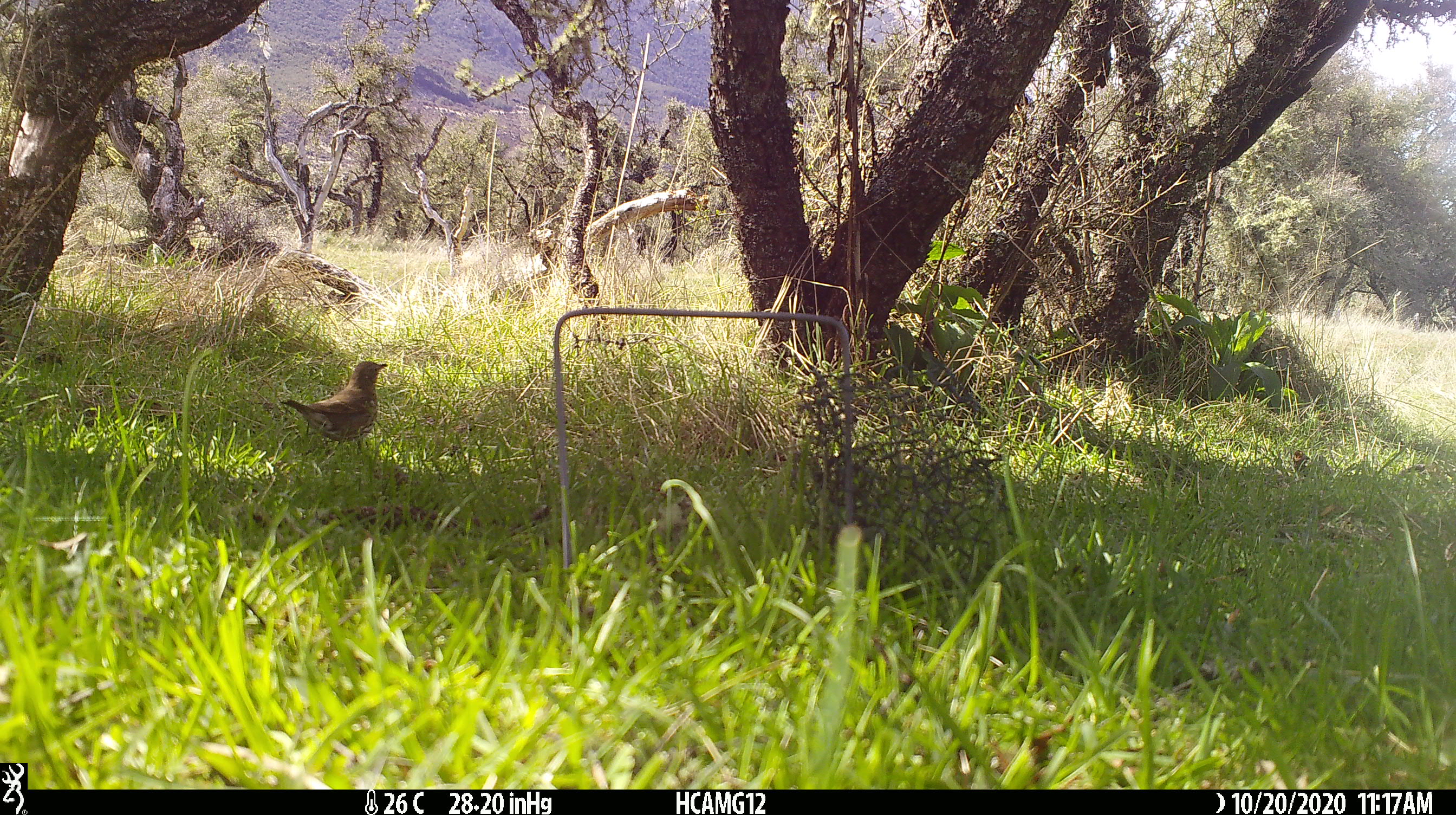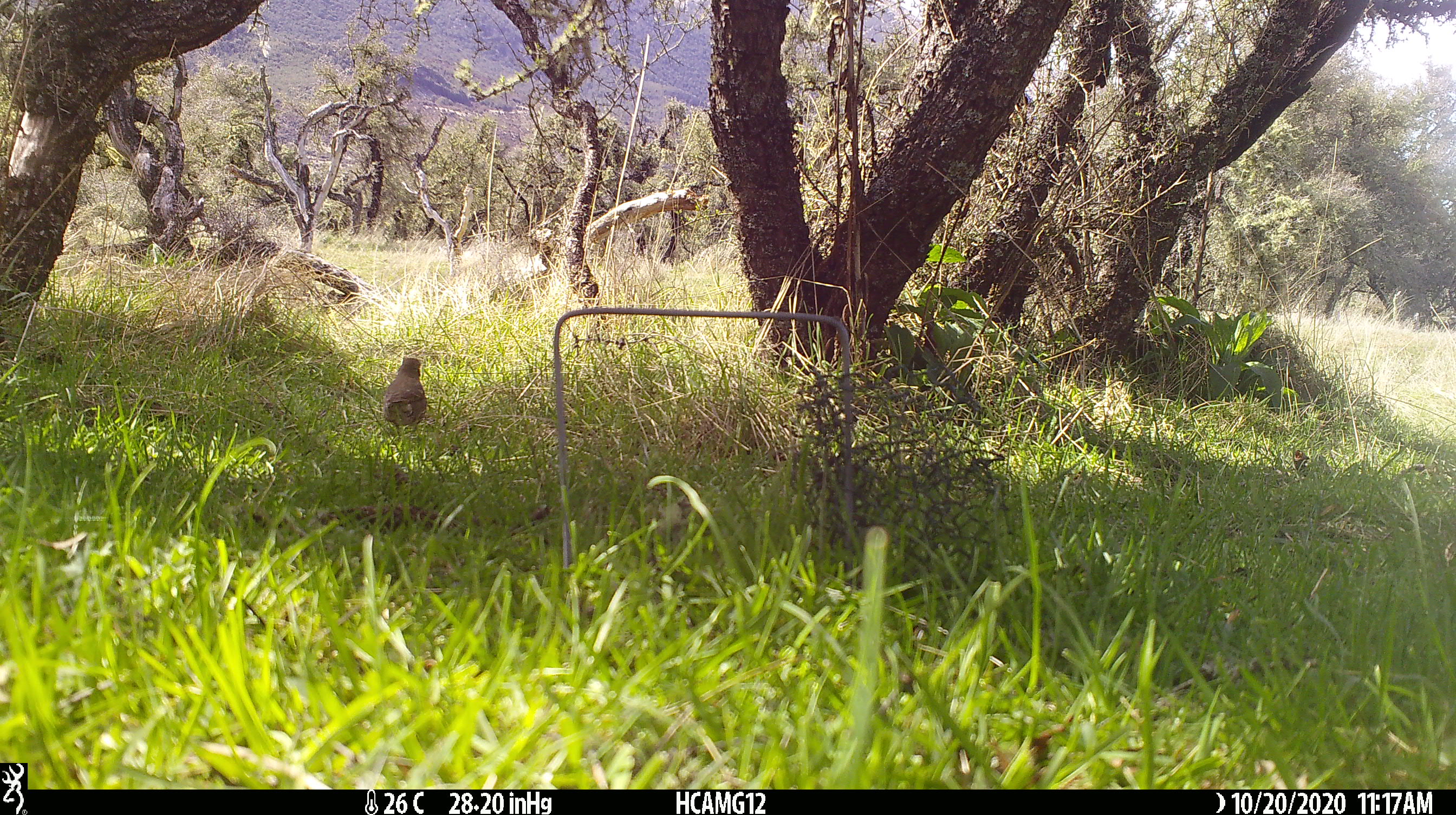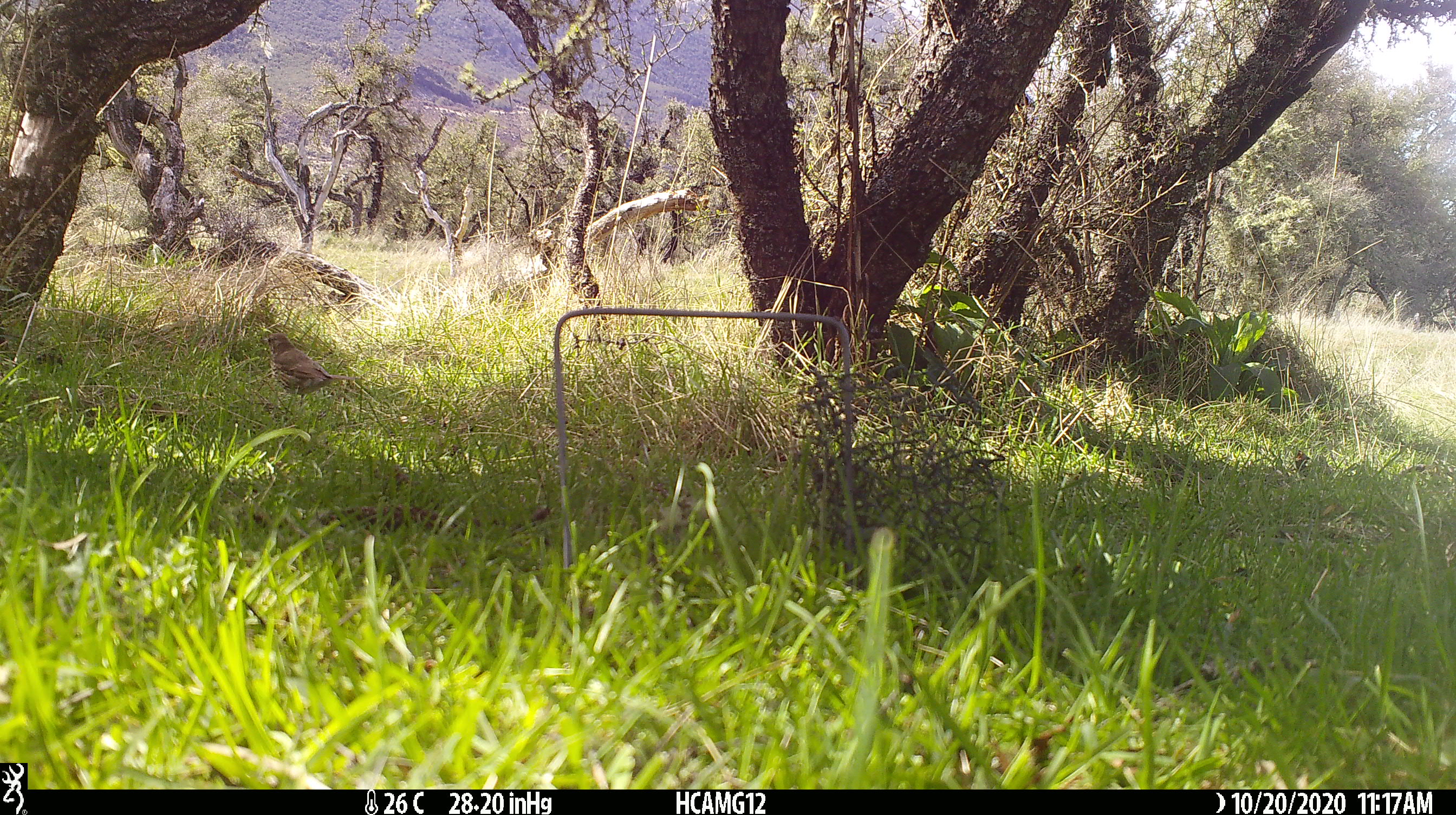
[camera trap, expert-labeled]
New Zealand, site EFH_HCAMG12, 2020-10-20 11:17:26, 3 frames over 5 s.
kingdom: Animalia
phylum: Chordata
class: Aves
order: Passeriformes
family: Turdidae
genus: Turdus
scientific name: Turdus philomelos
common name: song thrush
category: thrush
Thrush (song thrush) (Turdus philomelos).